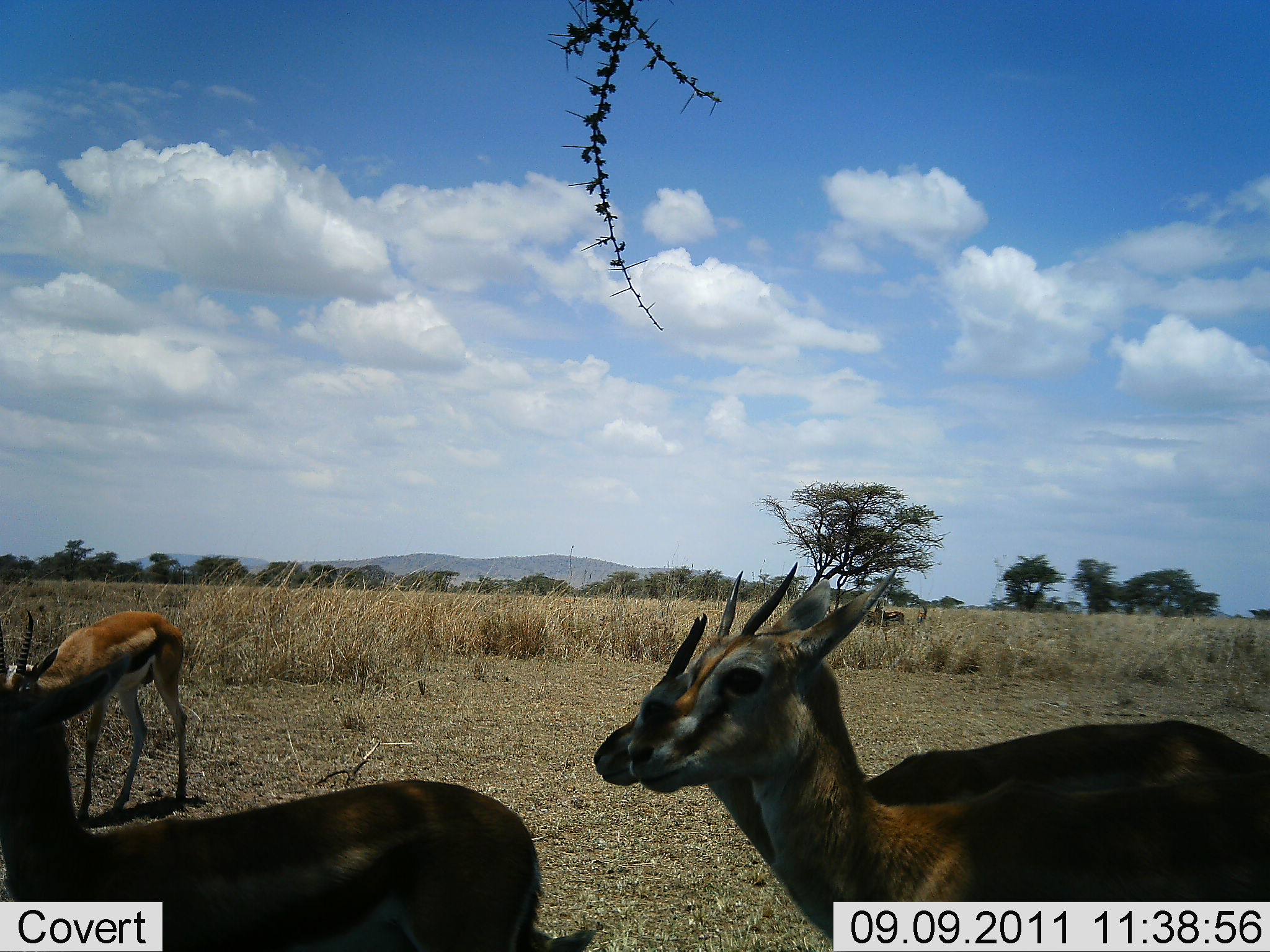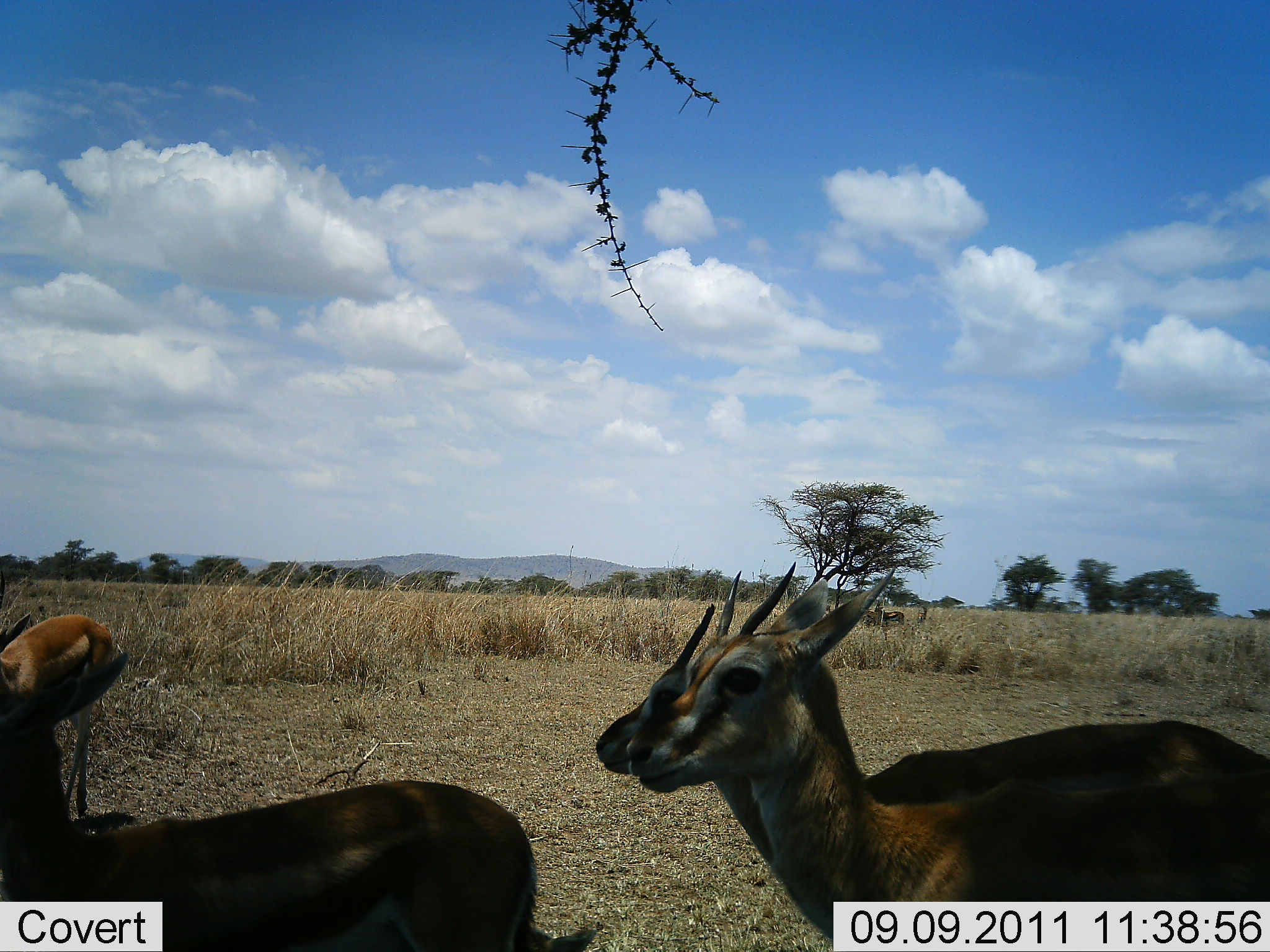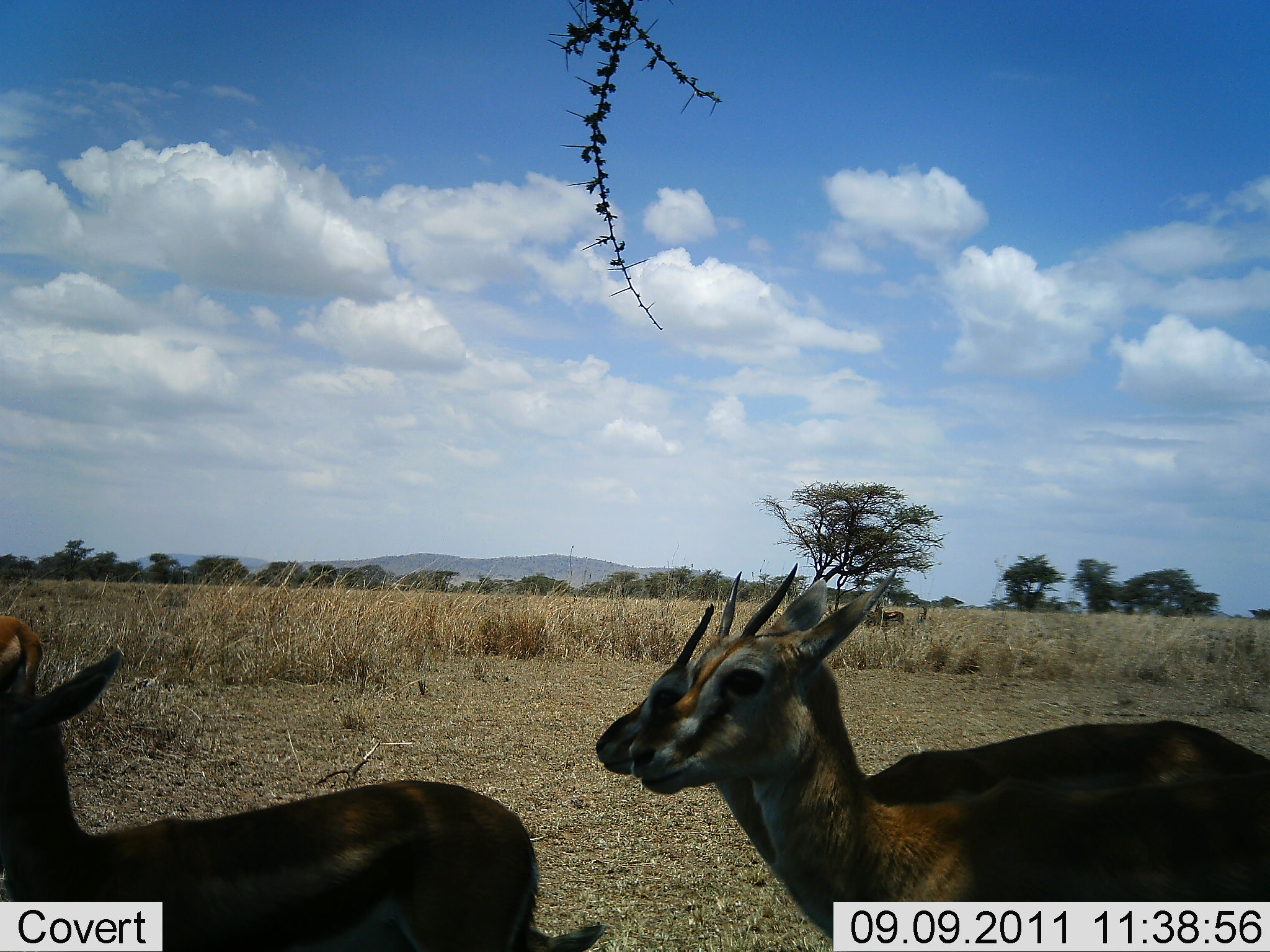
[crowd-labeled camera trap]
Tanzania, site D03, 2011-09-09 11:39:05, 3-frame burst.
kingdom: Animalia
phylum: Chordata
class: Mammalia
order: Artiodactyla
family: Bovidae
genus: Eudorcas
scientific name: Eudorcas thomsonii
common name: thomson's gazelle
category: gazellethomsons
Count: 4.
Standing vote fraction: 82%.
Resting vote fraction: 9%.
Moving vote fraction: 64%.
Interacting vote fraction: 0%.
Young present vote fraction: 0%.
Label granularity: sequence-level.